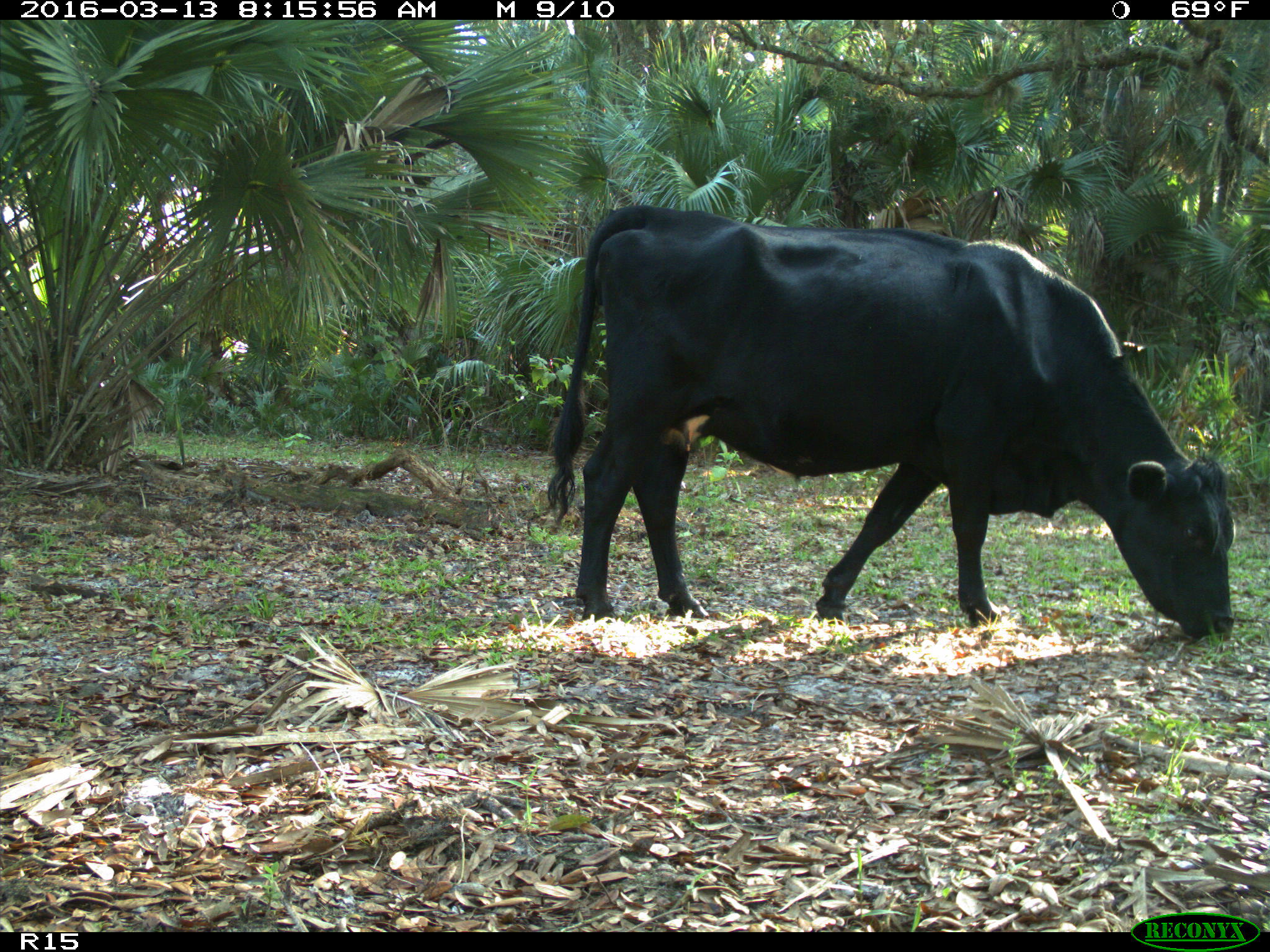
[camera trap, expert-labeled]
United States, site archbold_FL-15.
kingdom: Animalia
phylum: Chordata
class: Mammalia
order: Artiodactyla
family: Bovidae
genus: Bos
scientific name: Bos taurus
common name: domestic cow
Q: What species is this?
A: Bos taurus (domestic cow).